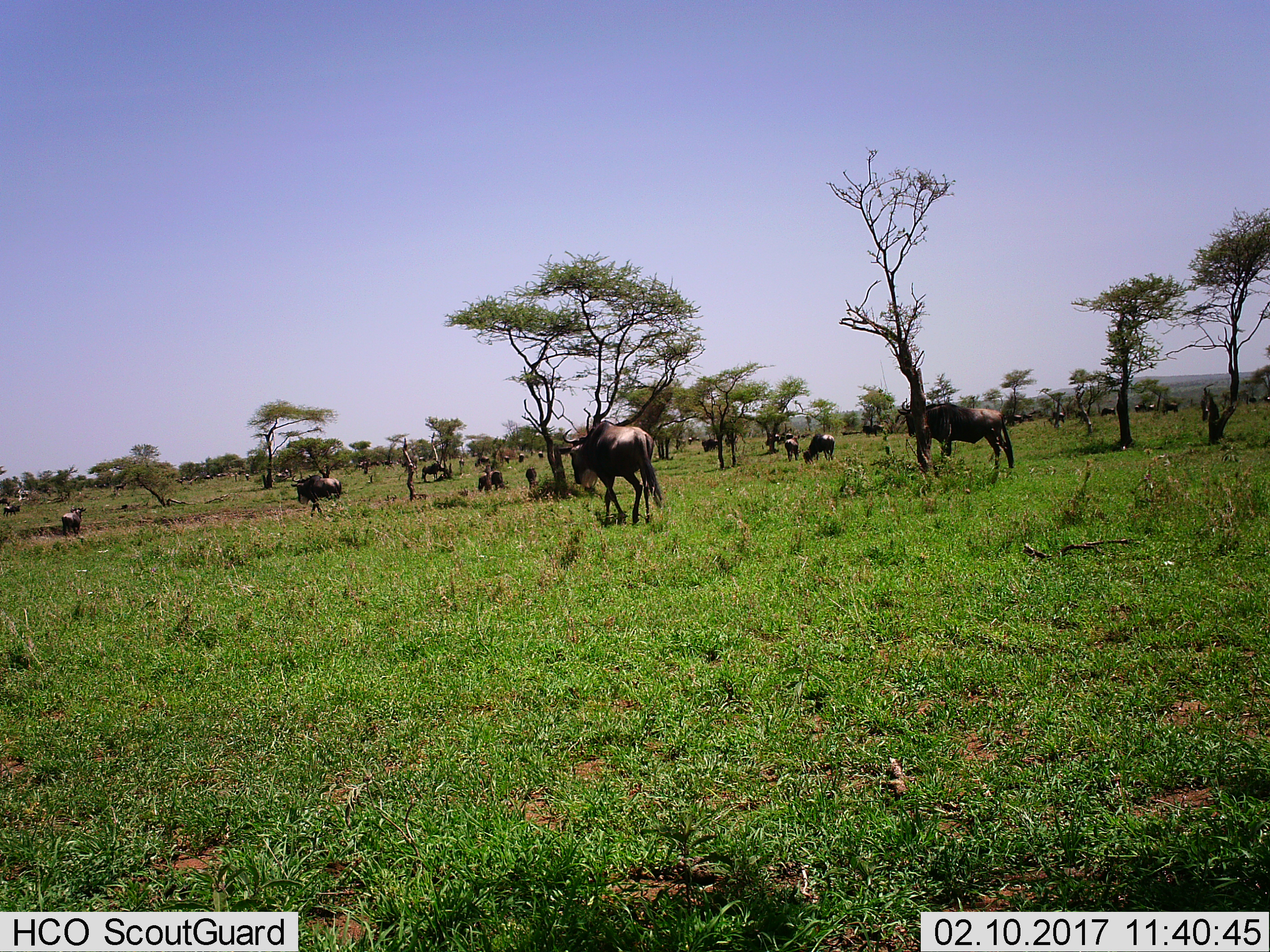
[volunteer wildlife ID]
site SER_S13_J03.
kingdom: Animalia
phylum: Chordata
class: Mammalia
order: Artiodactyla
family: Bovidae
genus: Connochaetes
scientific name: Connochaetes taurinus taurinus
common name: blue wildebeest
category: wildebeestblue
Wildebeestblue (blue wildebeest) (Connochaetes taurinus taurinus), count 11-50. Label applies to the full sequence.